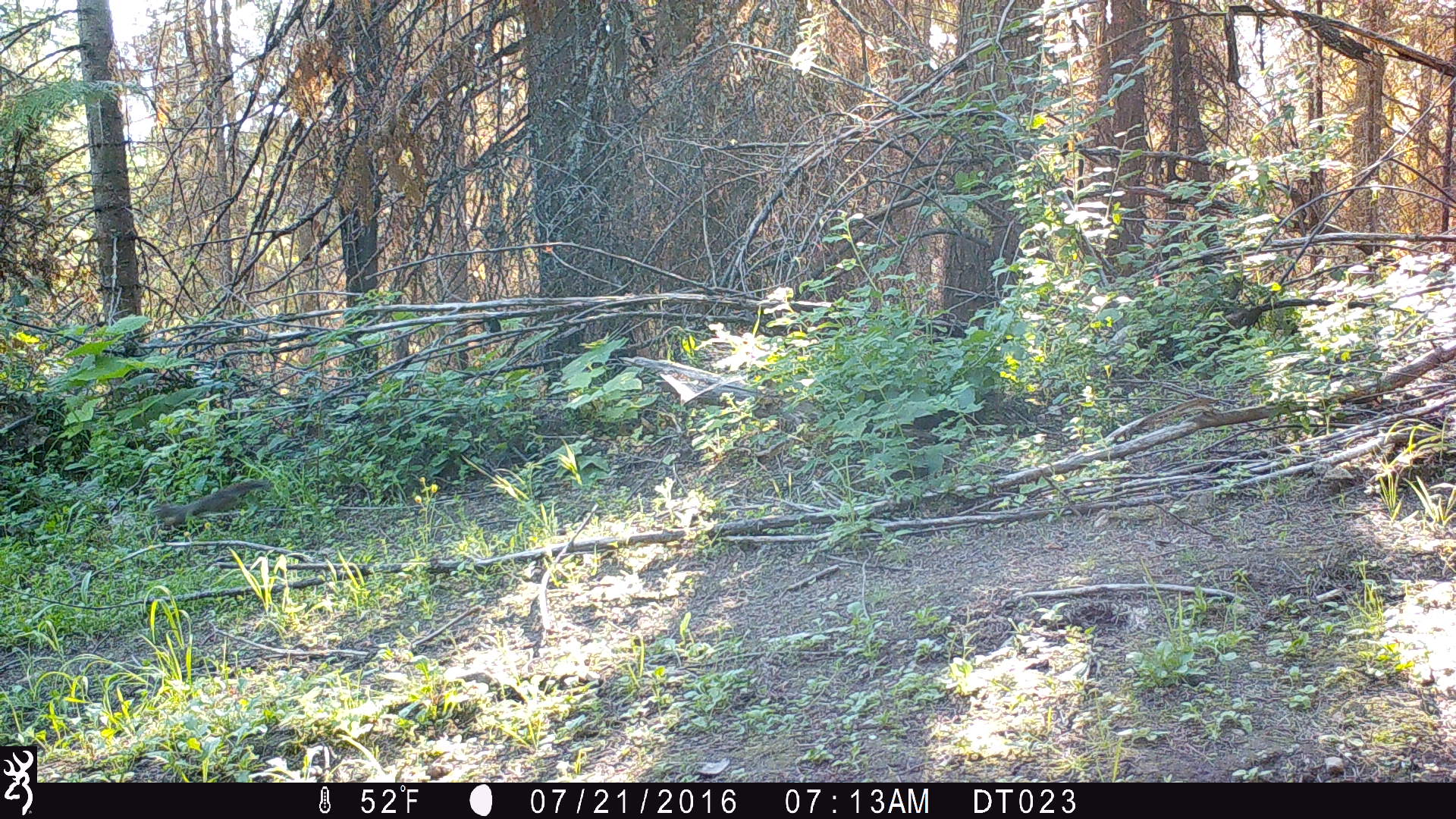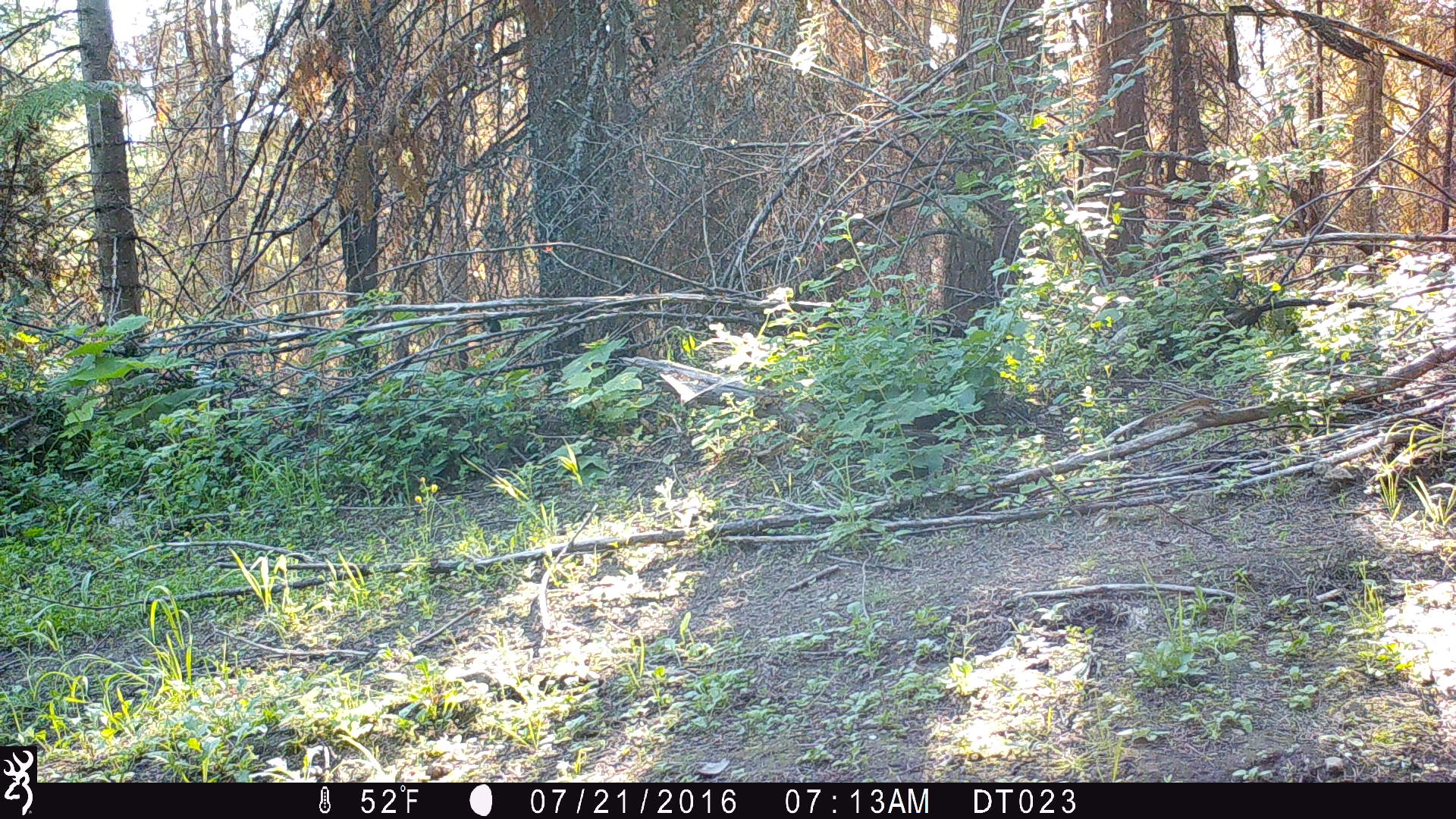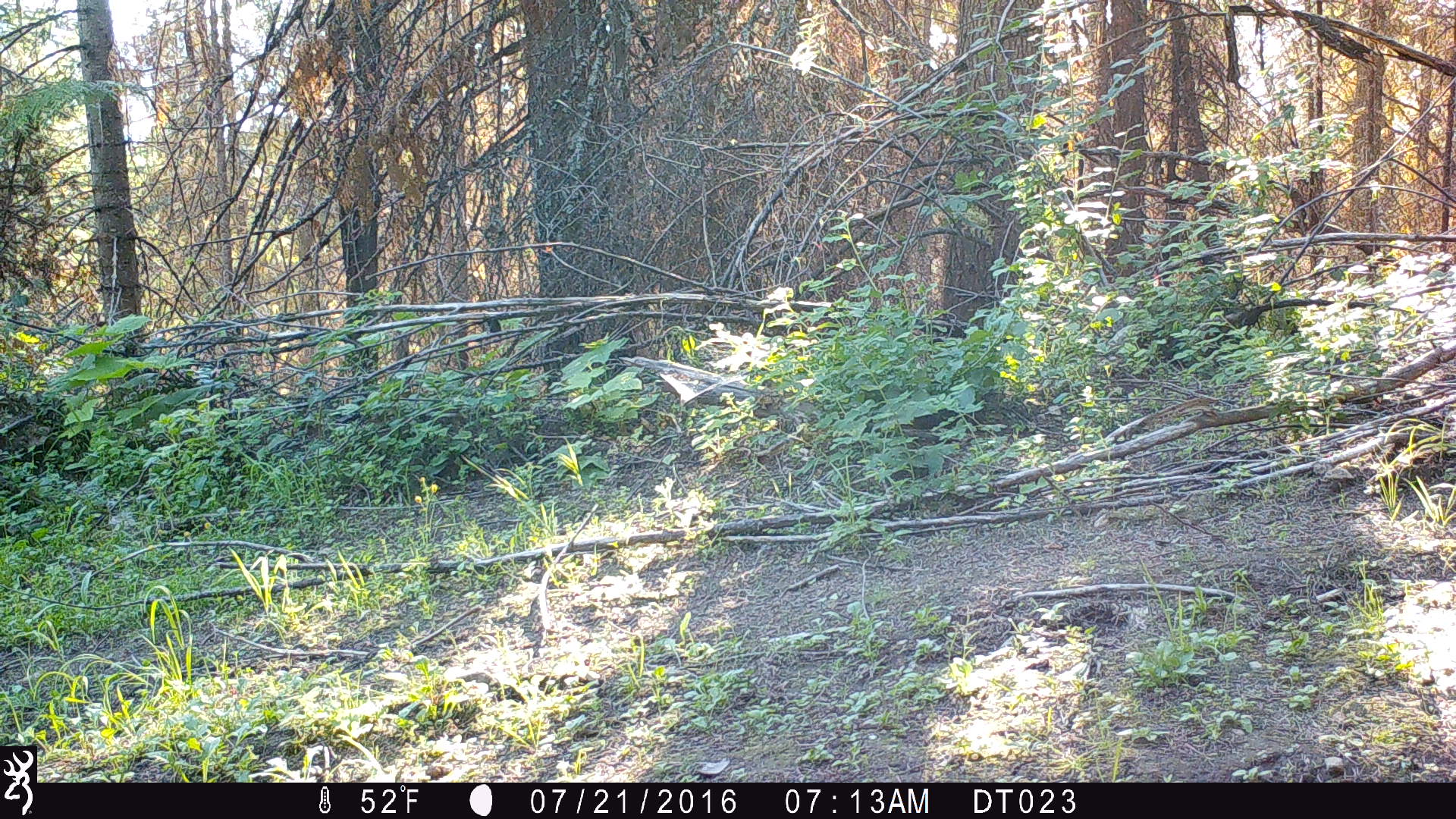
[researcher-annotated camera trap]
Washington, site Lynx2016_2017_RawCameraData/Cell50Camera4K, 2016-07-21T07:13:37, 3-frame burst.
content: unidentified animal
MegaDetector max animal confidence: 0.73